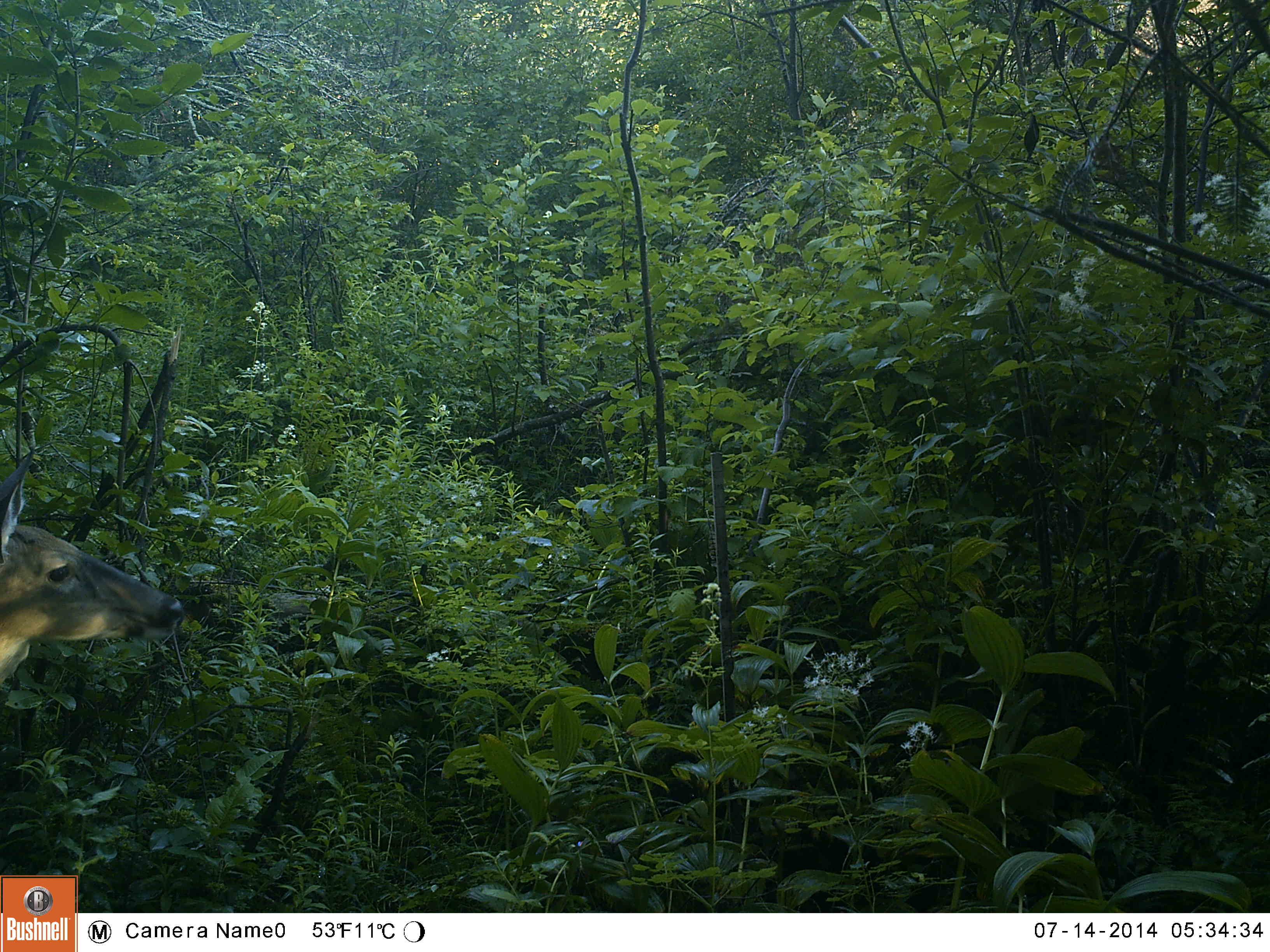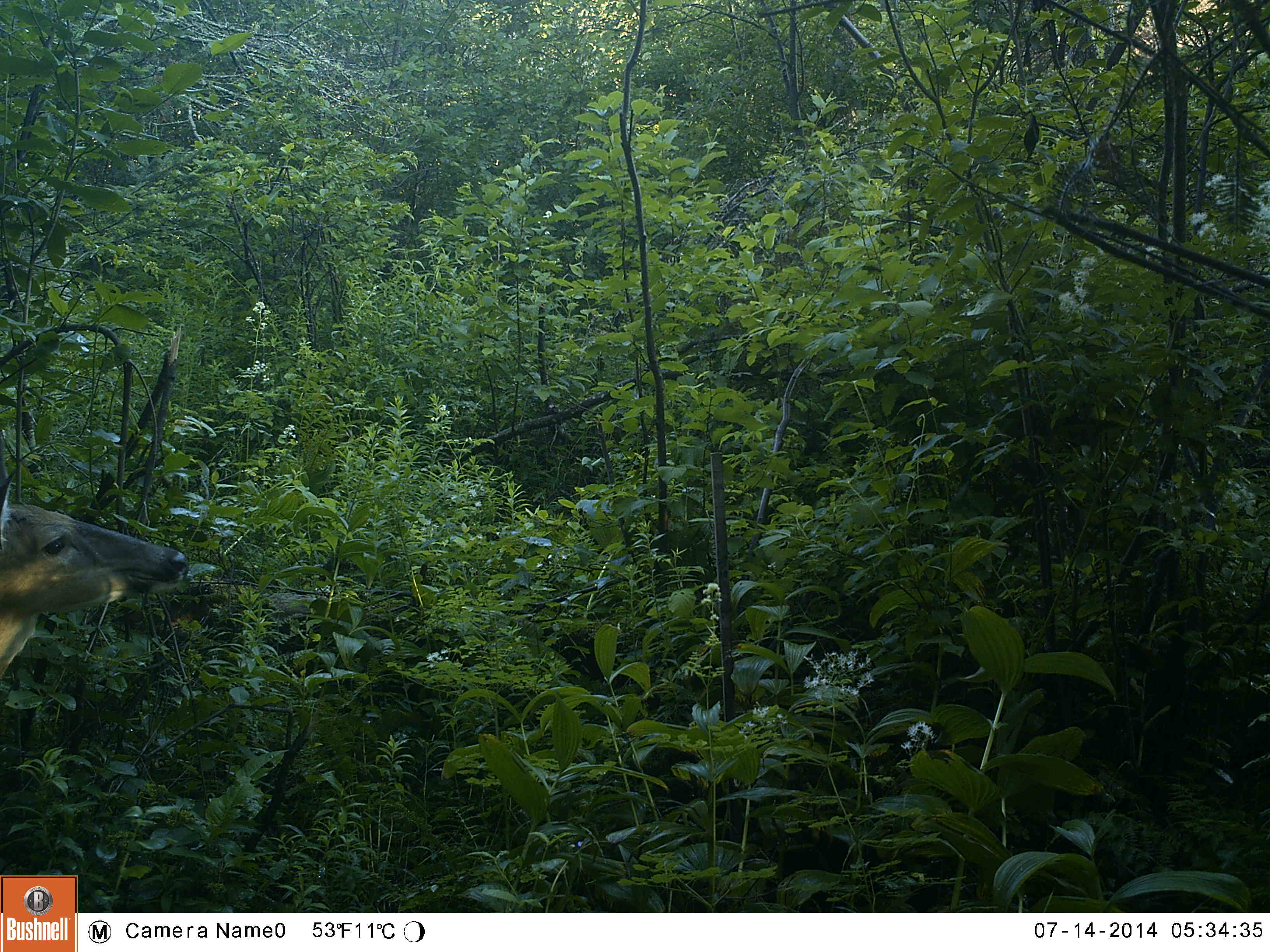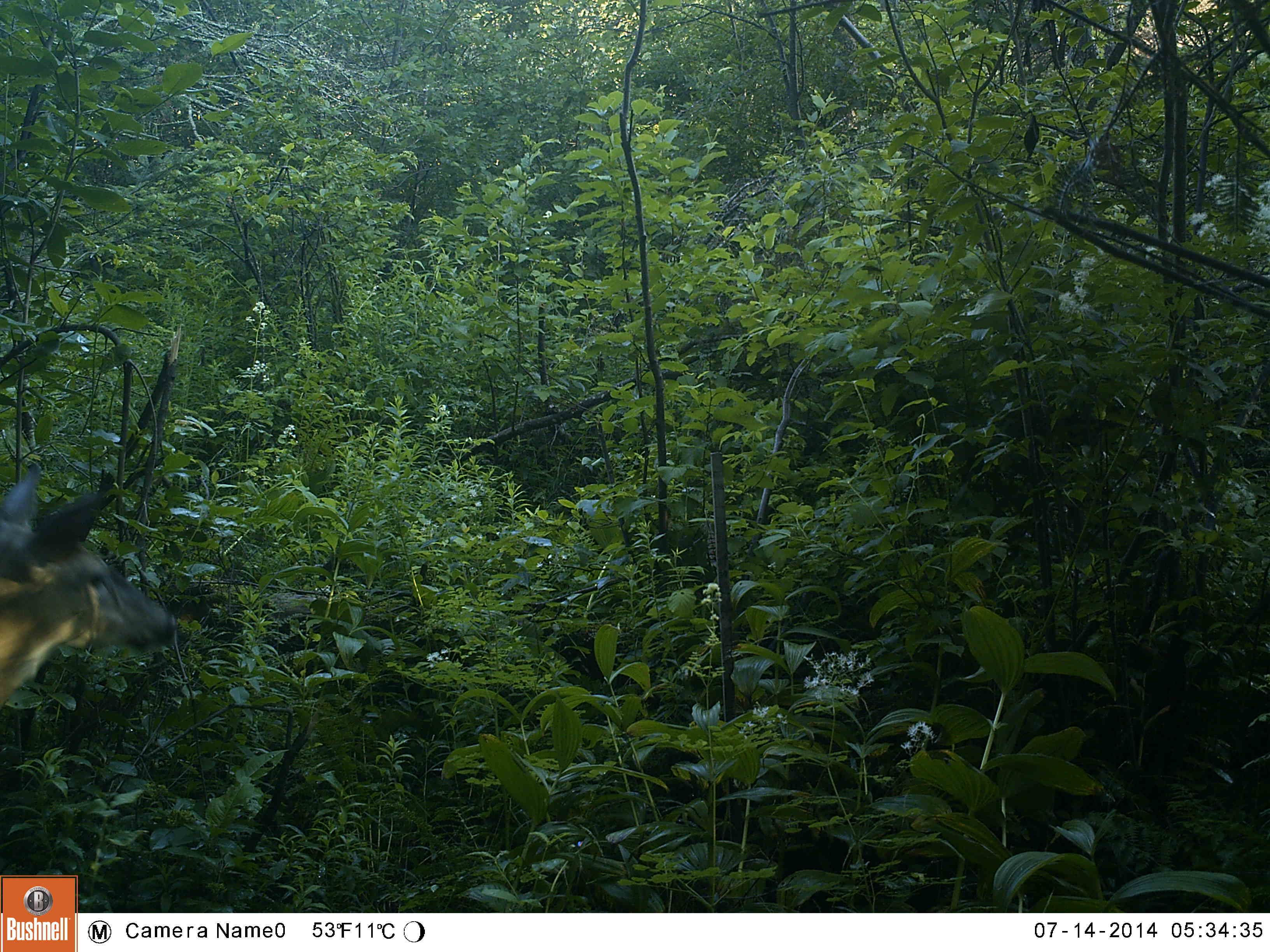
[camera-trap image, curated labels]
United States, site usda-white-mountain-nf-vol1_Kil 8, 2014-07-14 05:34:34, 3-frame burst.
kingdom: Animalia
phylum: Chordata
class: Mammalia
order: Artiodactyla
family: Cervidae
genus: Odocoileus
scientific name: Odocoileus virginianus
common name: white-tailed deer